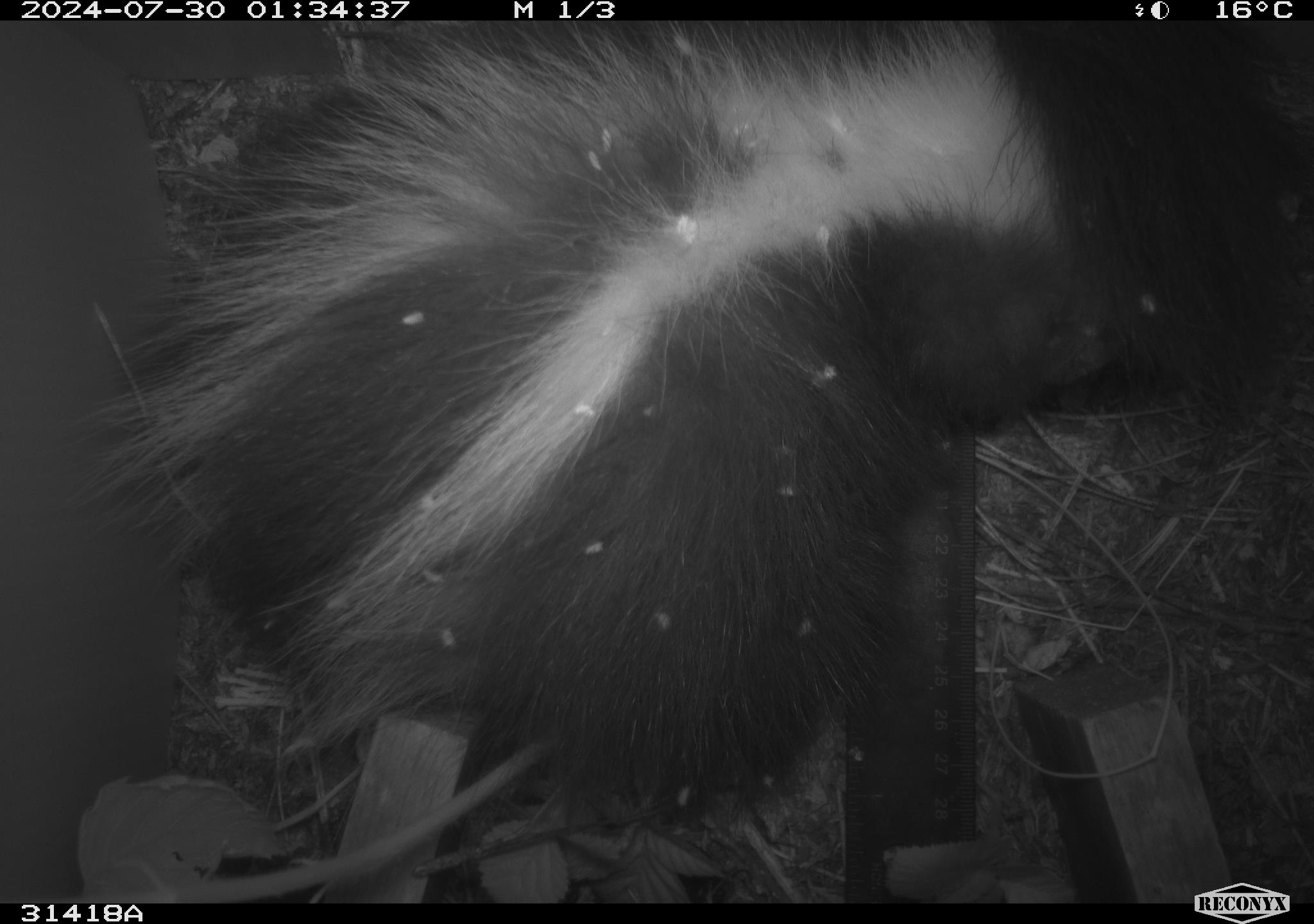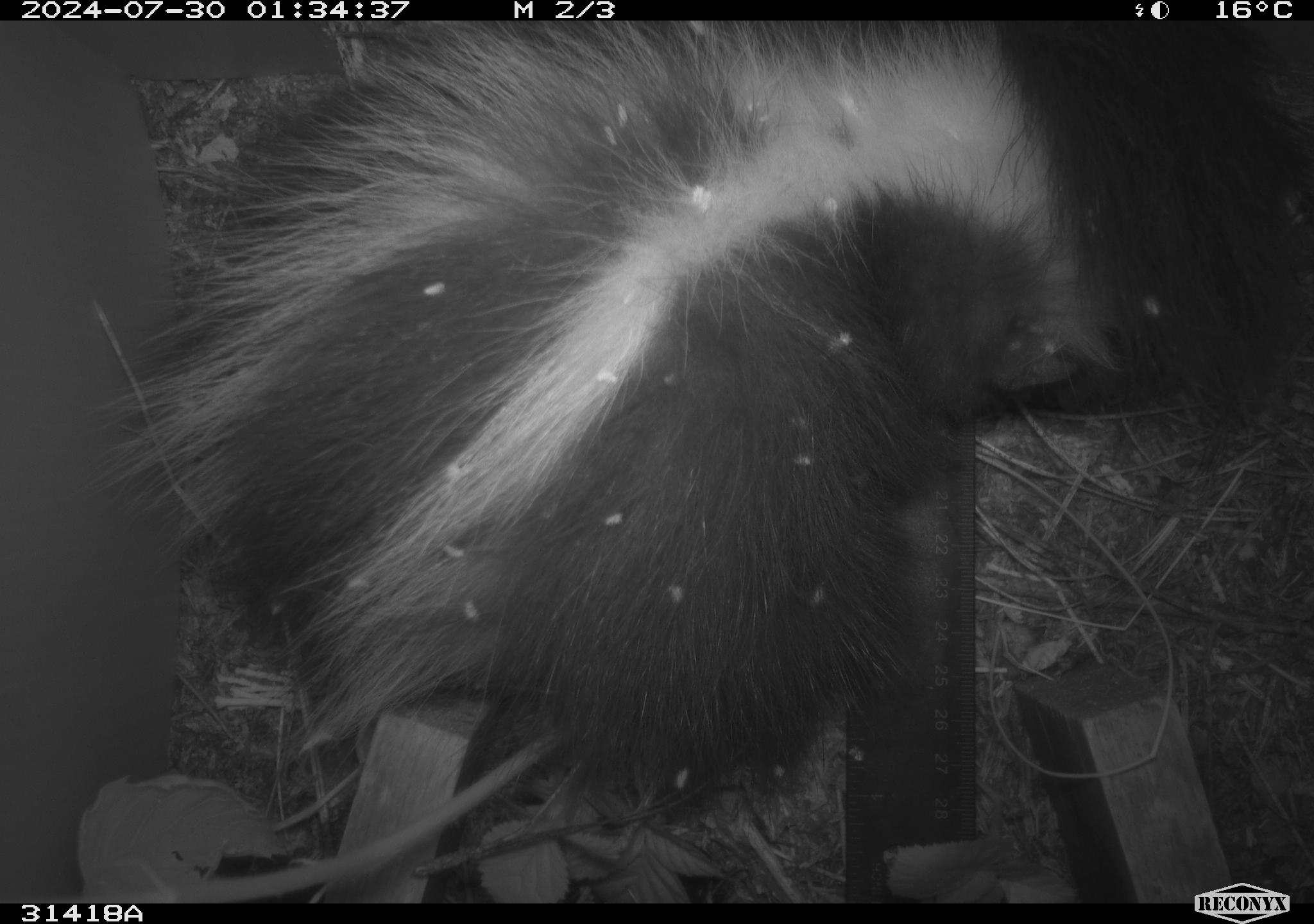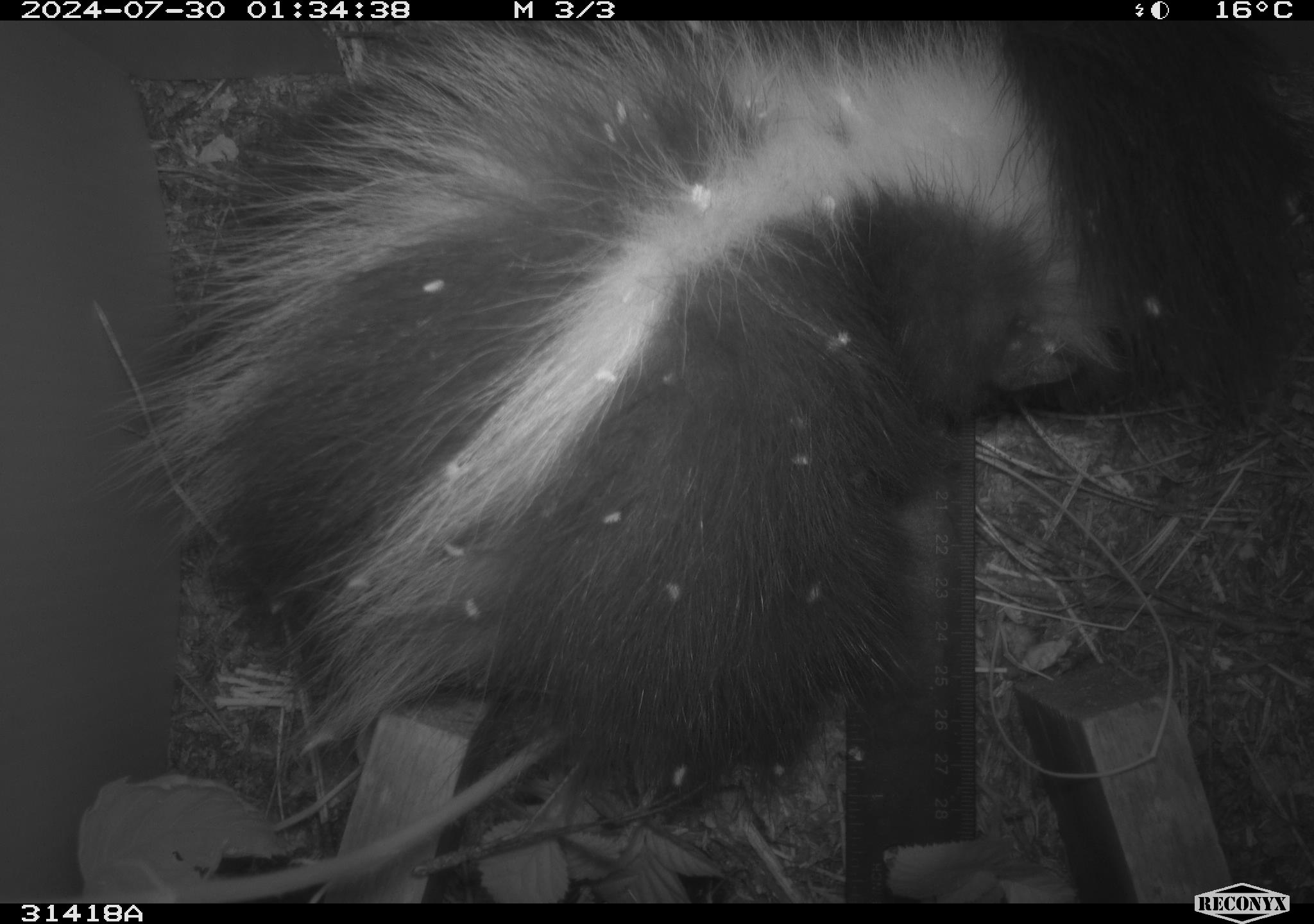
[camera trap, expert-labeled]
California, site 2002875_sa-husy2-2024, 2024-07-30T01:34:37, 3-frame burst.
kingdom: Animalia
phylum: Chordata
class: Mammalia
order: Carnivora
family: Mephitidae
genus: Mephitis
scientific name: Mephitis mephitis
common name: striped skunk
Striped skunk (Mephitis mephitis).